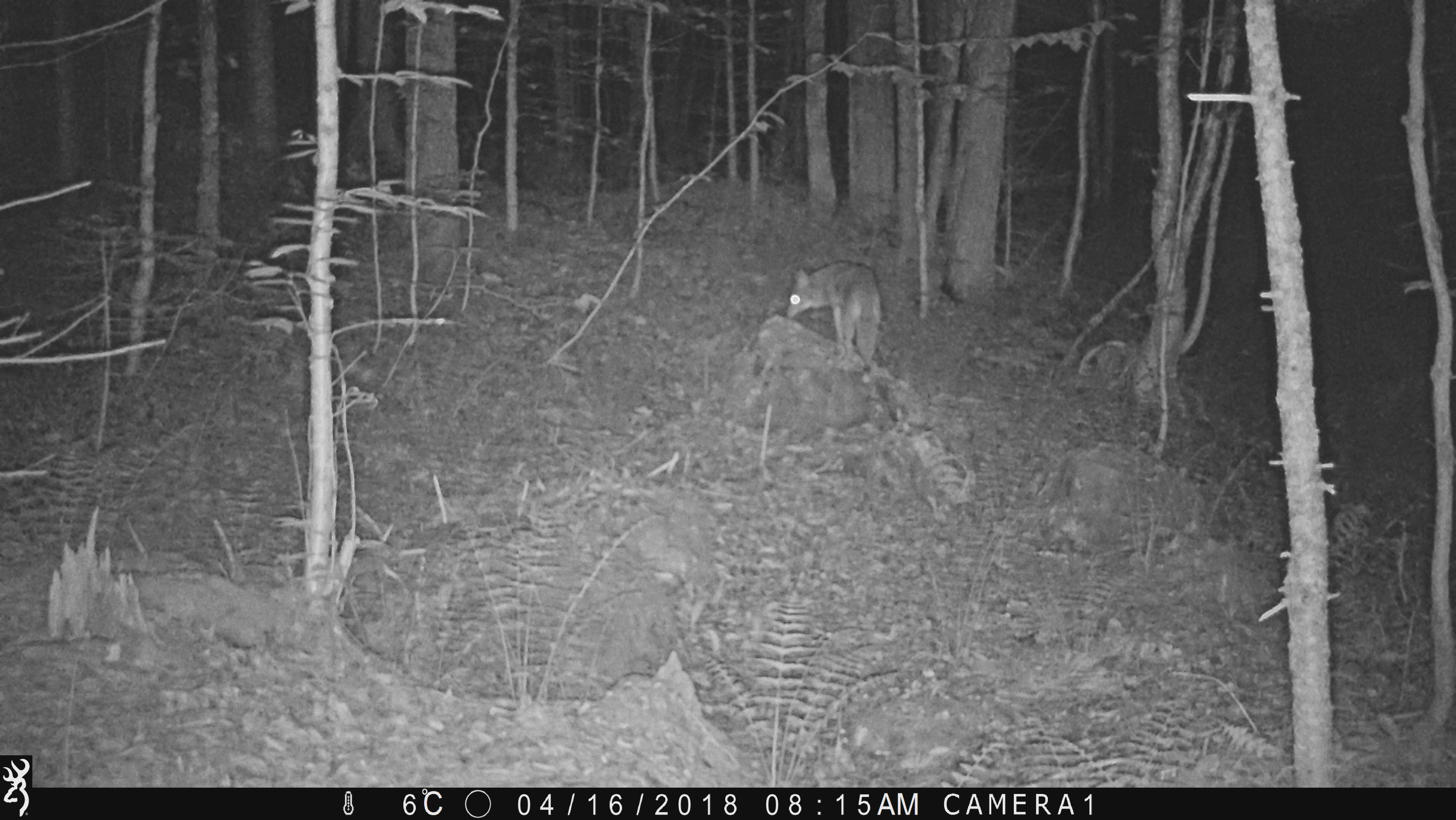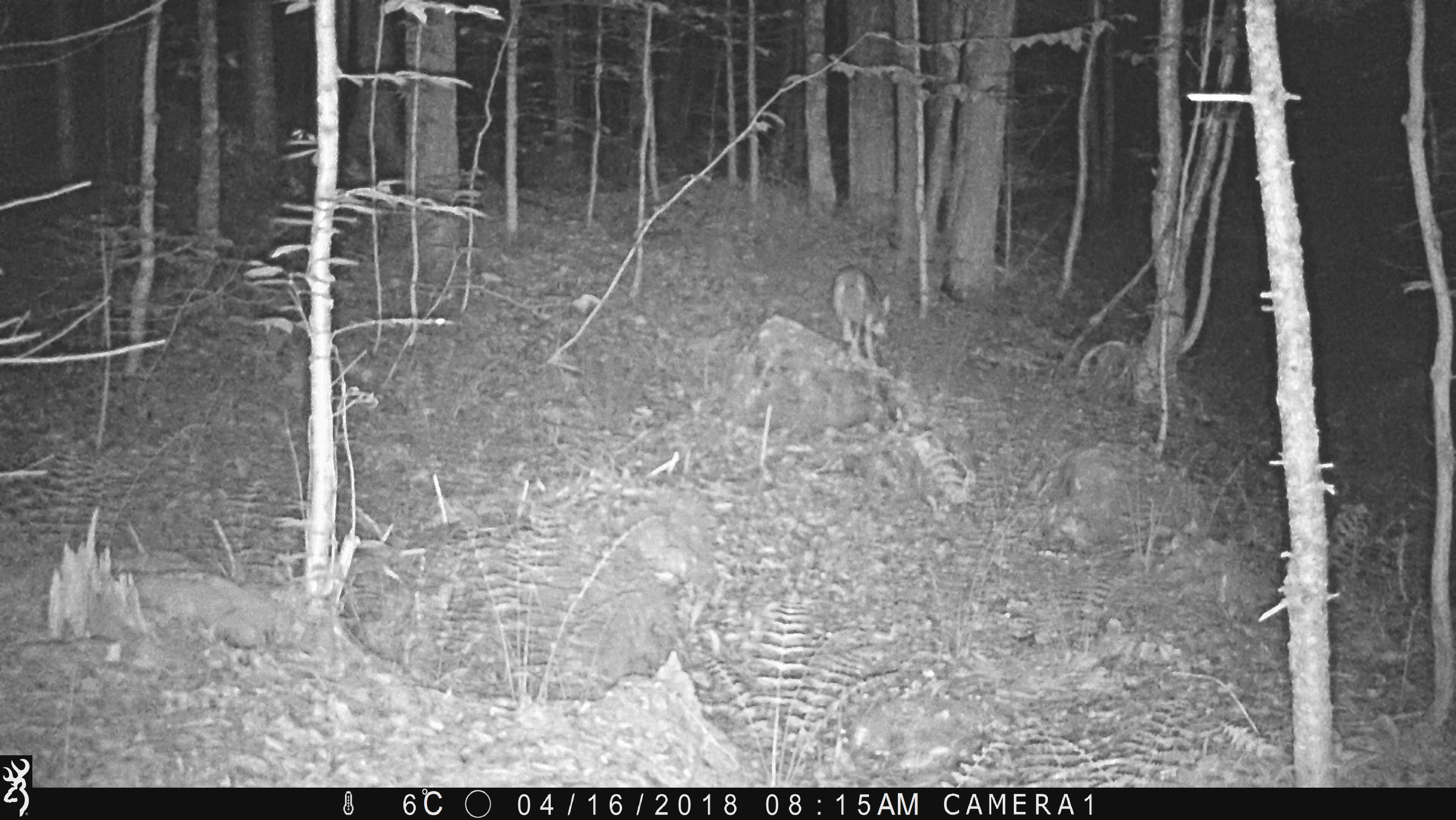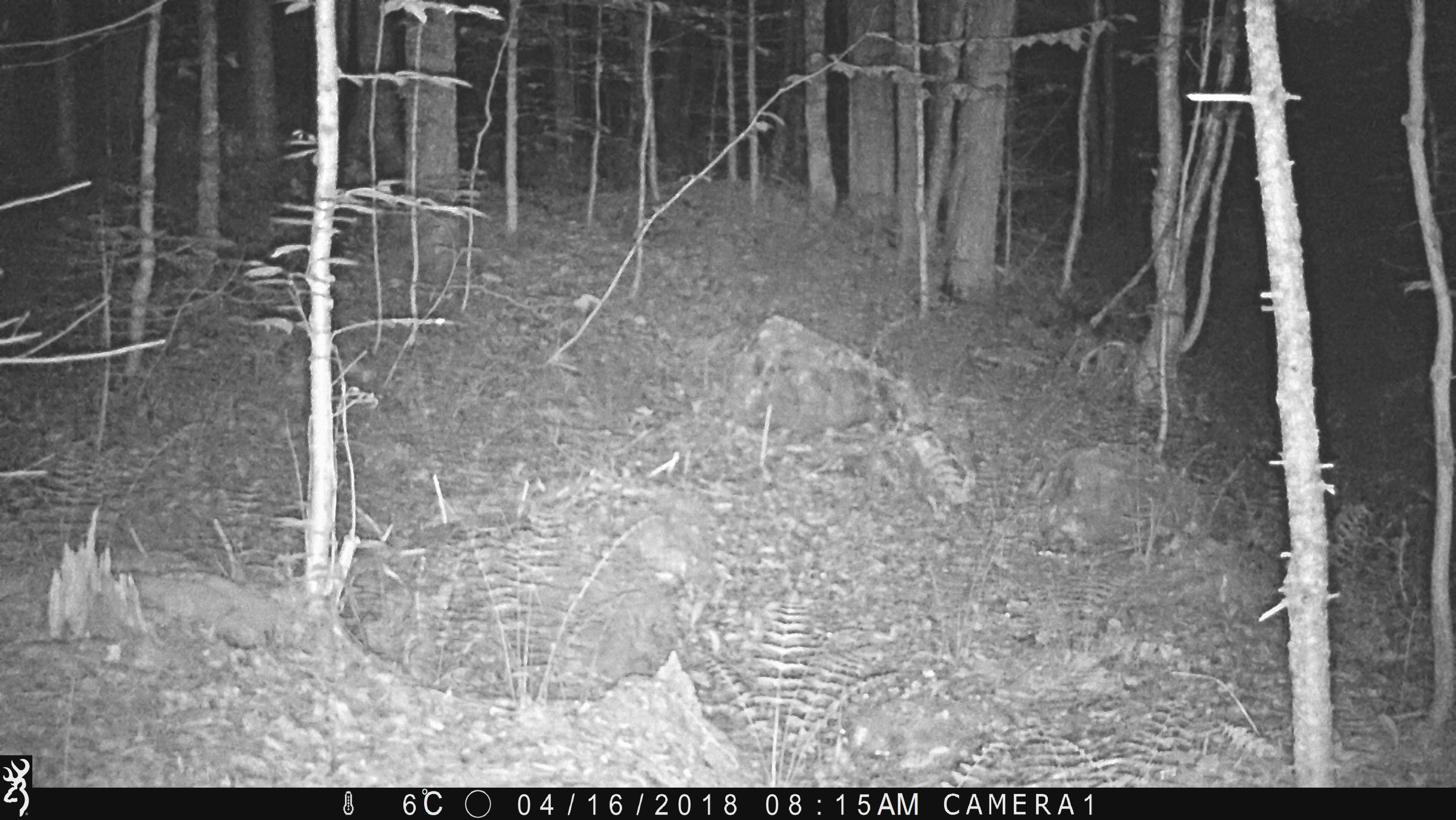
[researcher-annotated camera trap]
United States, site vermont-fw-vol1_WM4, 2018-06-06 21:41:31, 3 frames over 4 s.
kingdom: Animalia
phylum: Chordata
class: Mammalia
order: Carnivora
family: Canidae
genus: Canis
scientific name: Canis latrans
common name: coyote